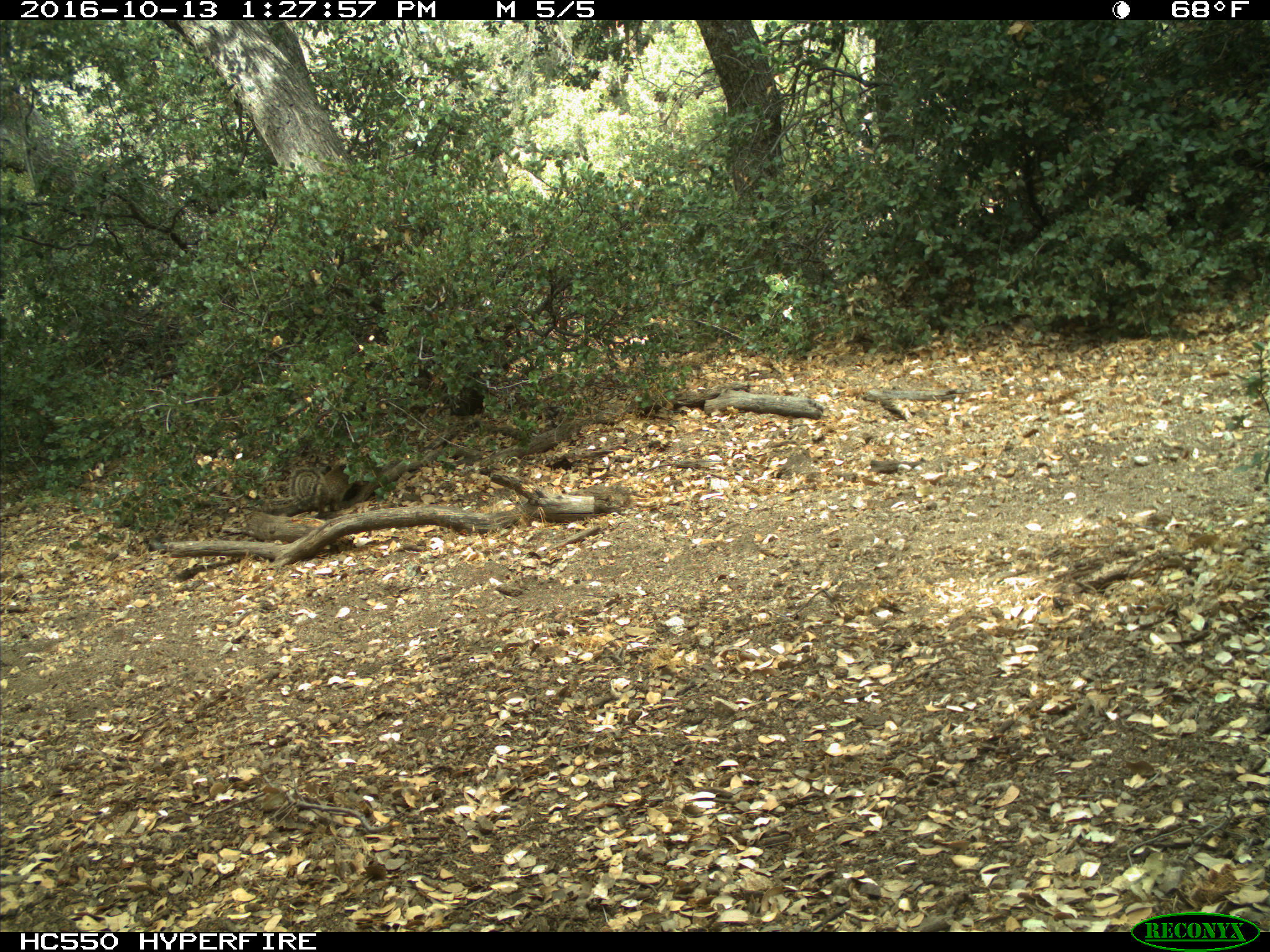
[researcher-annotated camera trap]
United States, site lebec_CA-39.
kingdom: Animalia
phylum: Chordata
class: Mammalia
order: Rodentia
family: Sciuridae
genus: Otospermophilus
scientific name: Otospermophilus beecheyi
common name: california ground squirrel